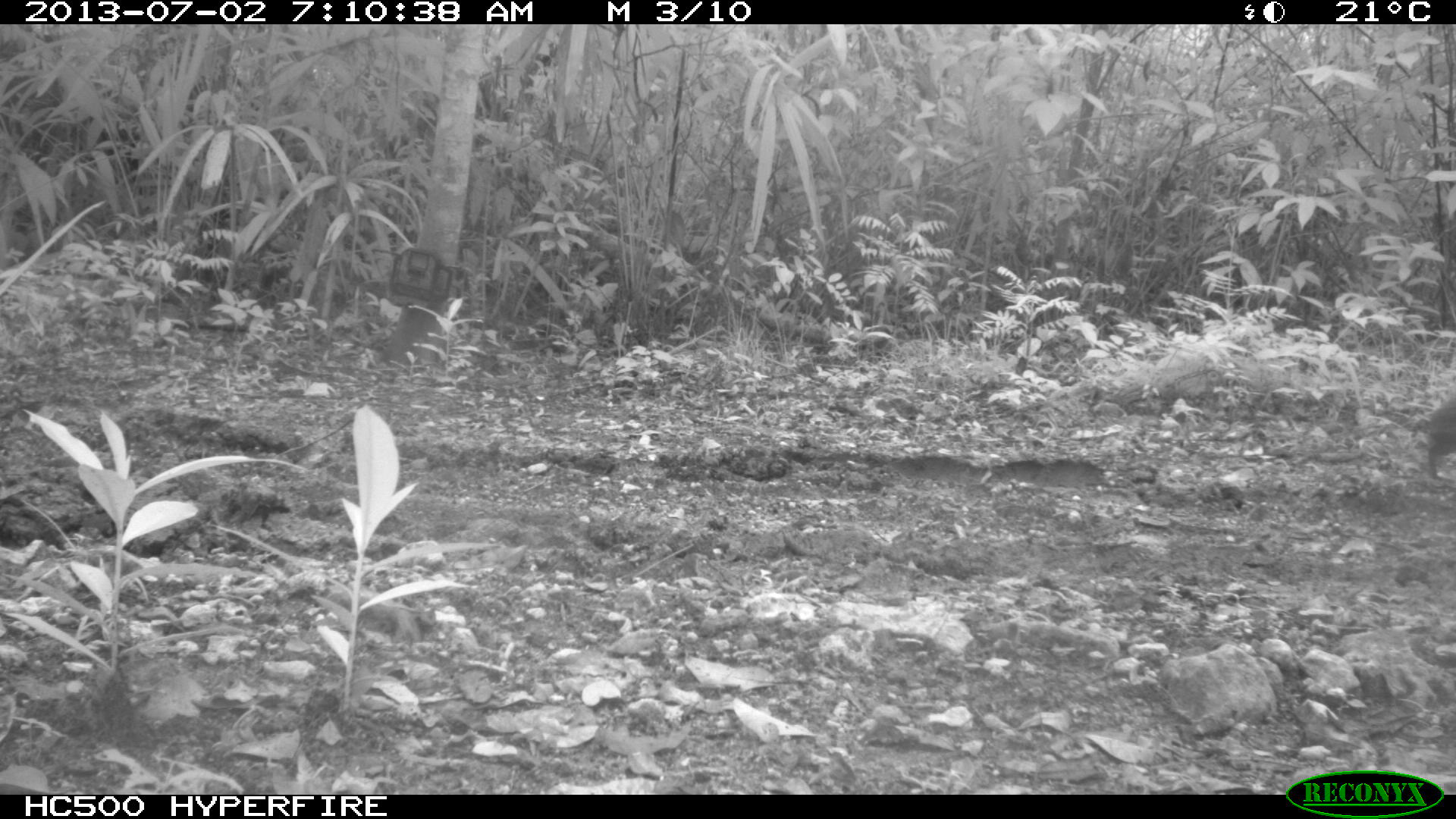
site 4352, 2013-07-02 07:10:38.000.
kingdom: Animalia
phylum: Chordata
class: Mammalia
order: Rodentia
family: Dasyproctidae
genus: Dasyprocta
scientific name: Dasyprocta punctata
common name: central american agouti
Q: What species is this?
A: Dasyprocta punctata (central american agouti).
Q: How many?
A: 1.